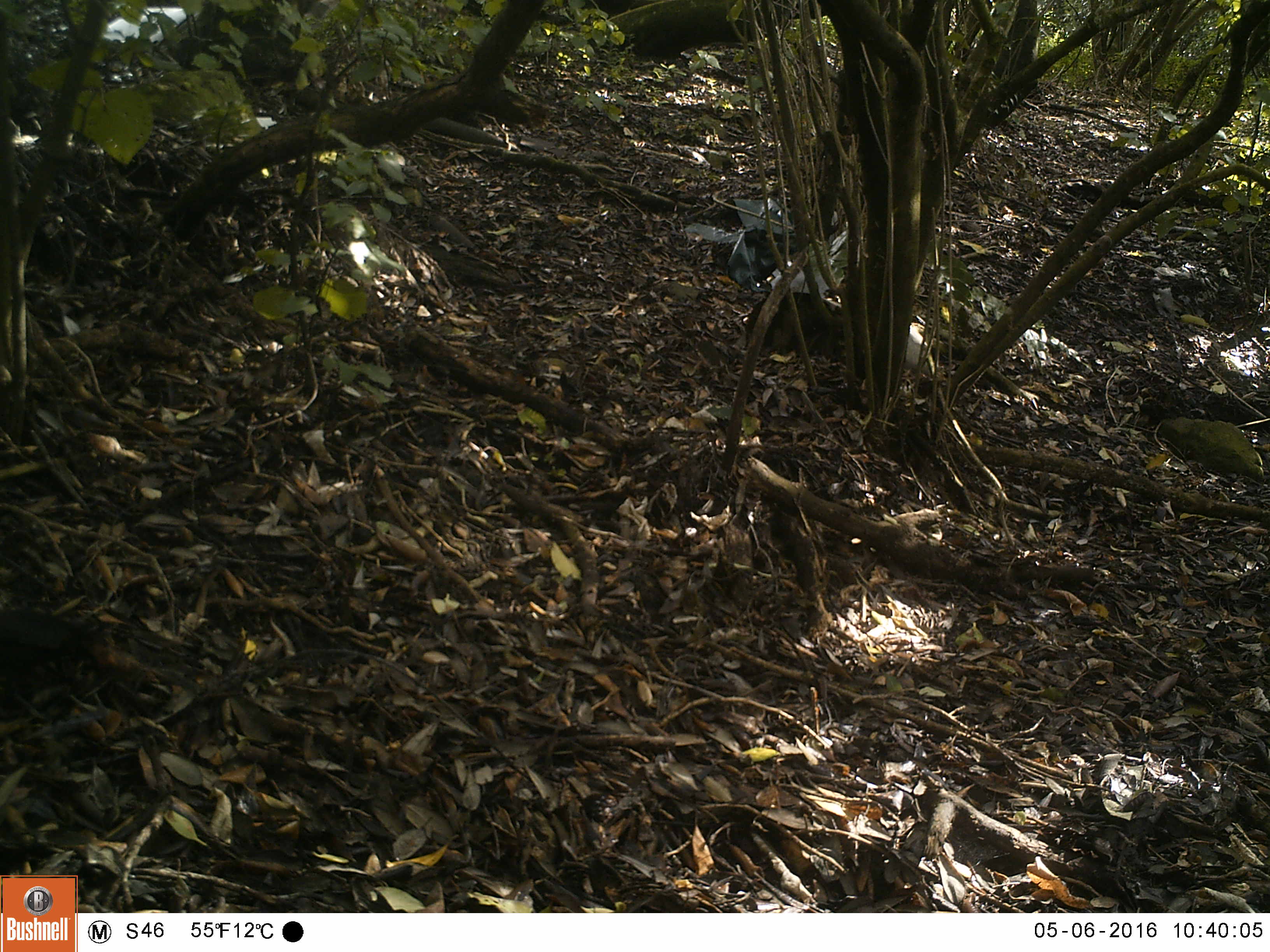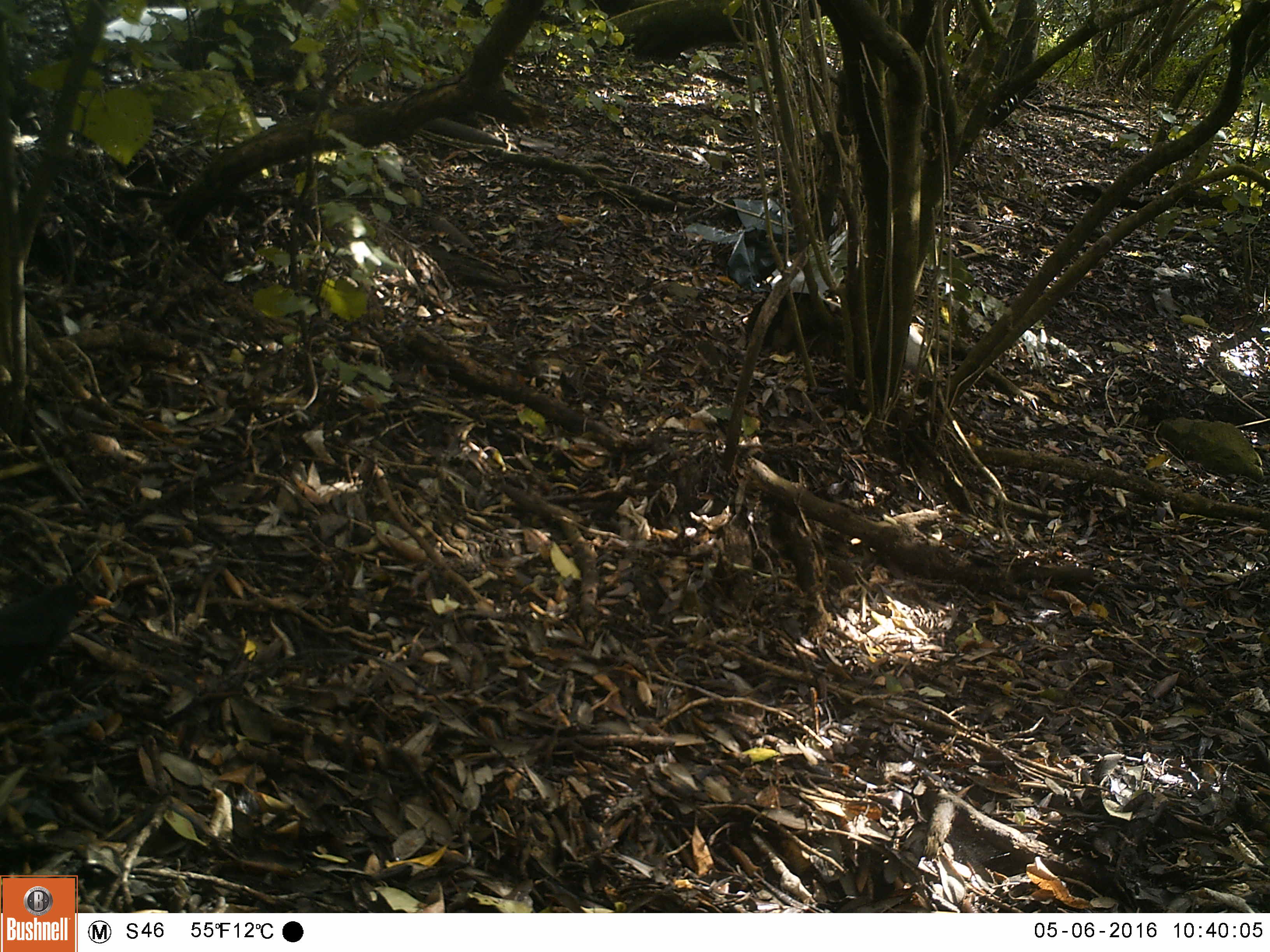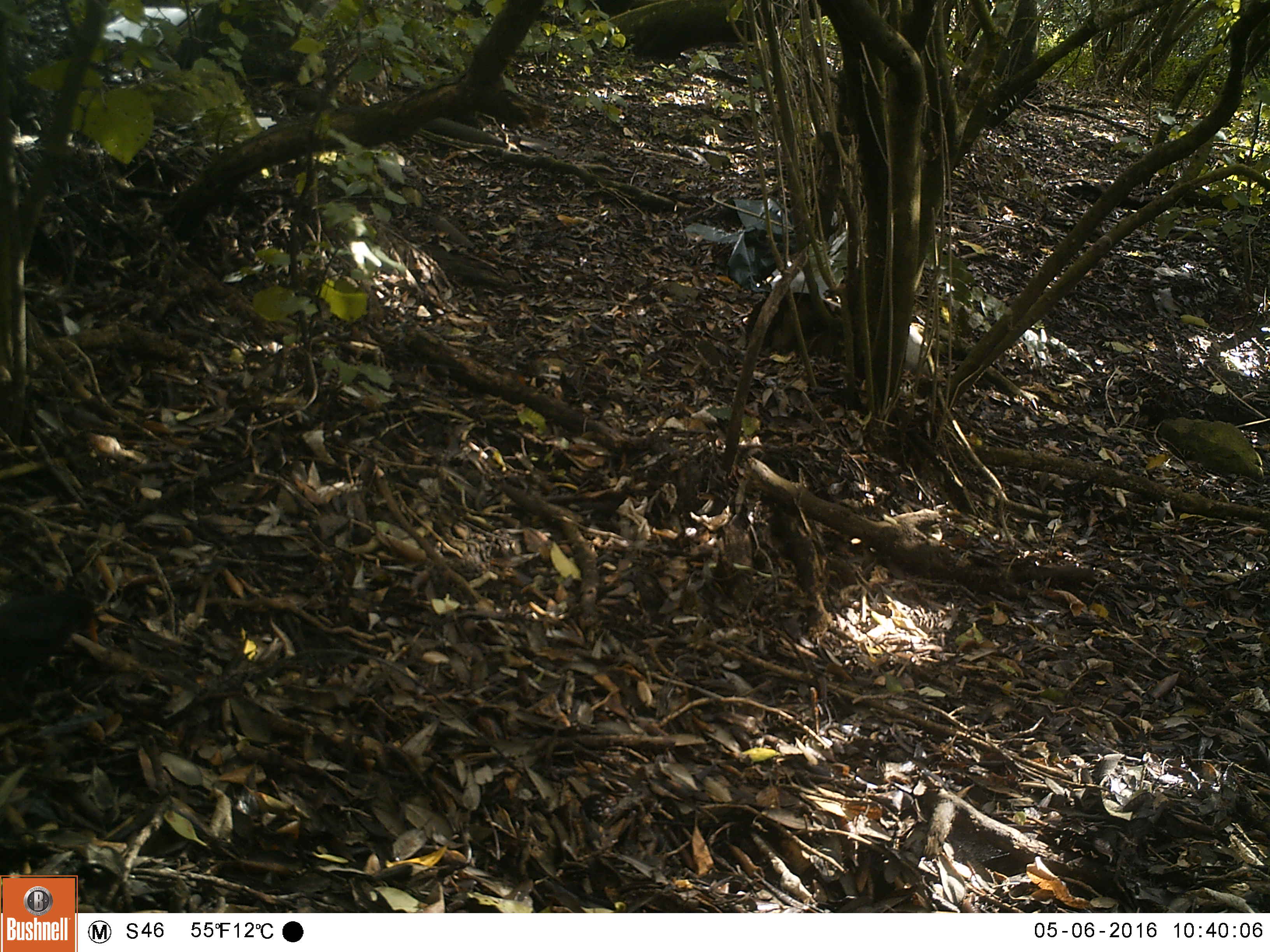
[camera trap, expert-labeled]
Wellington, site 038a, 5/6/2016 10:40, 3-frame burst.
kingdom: Animalia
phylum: Chordata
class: Aves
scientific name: Aves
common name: bird